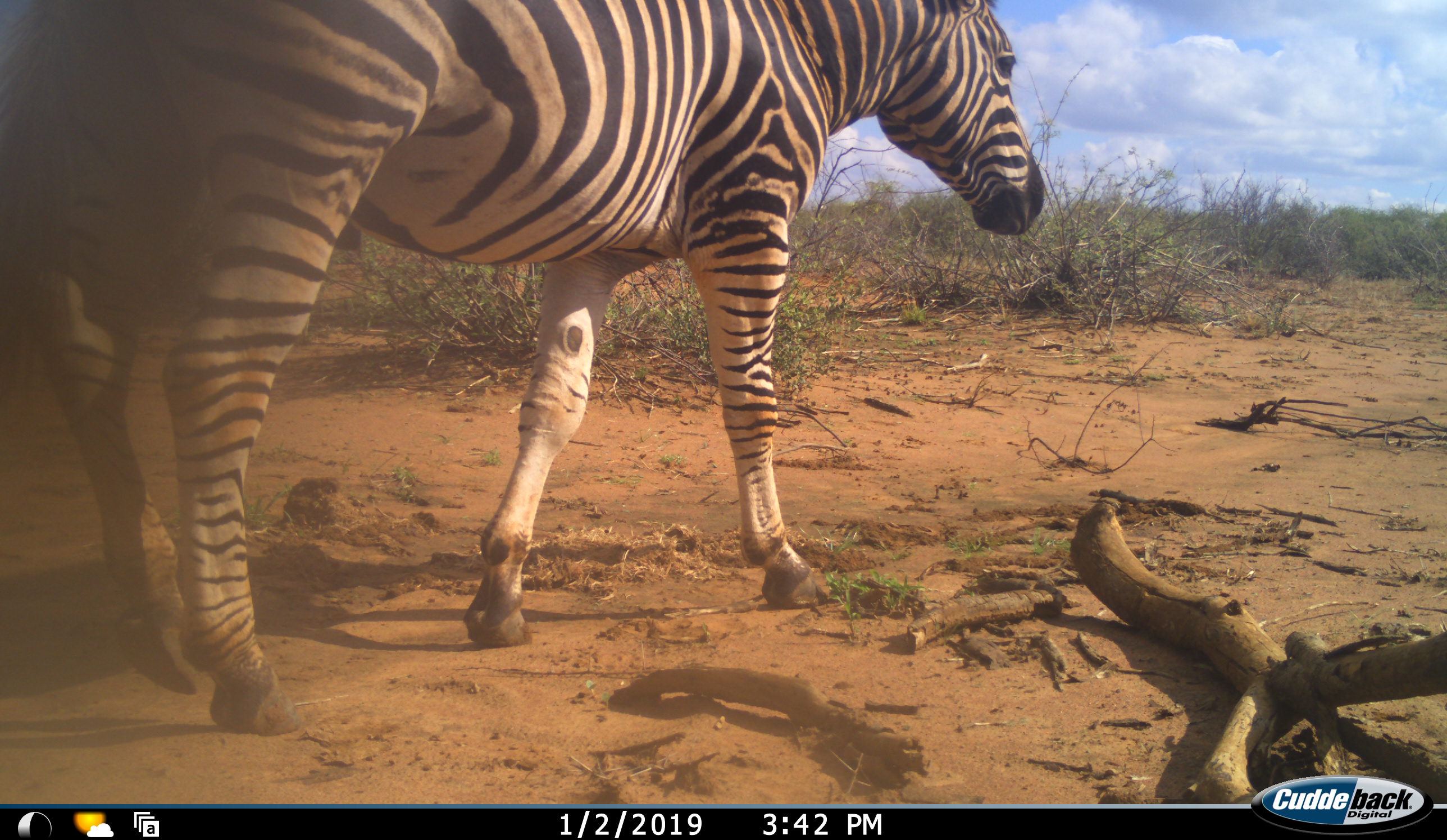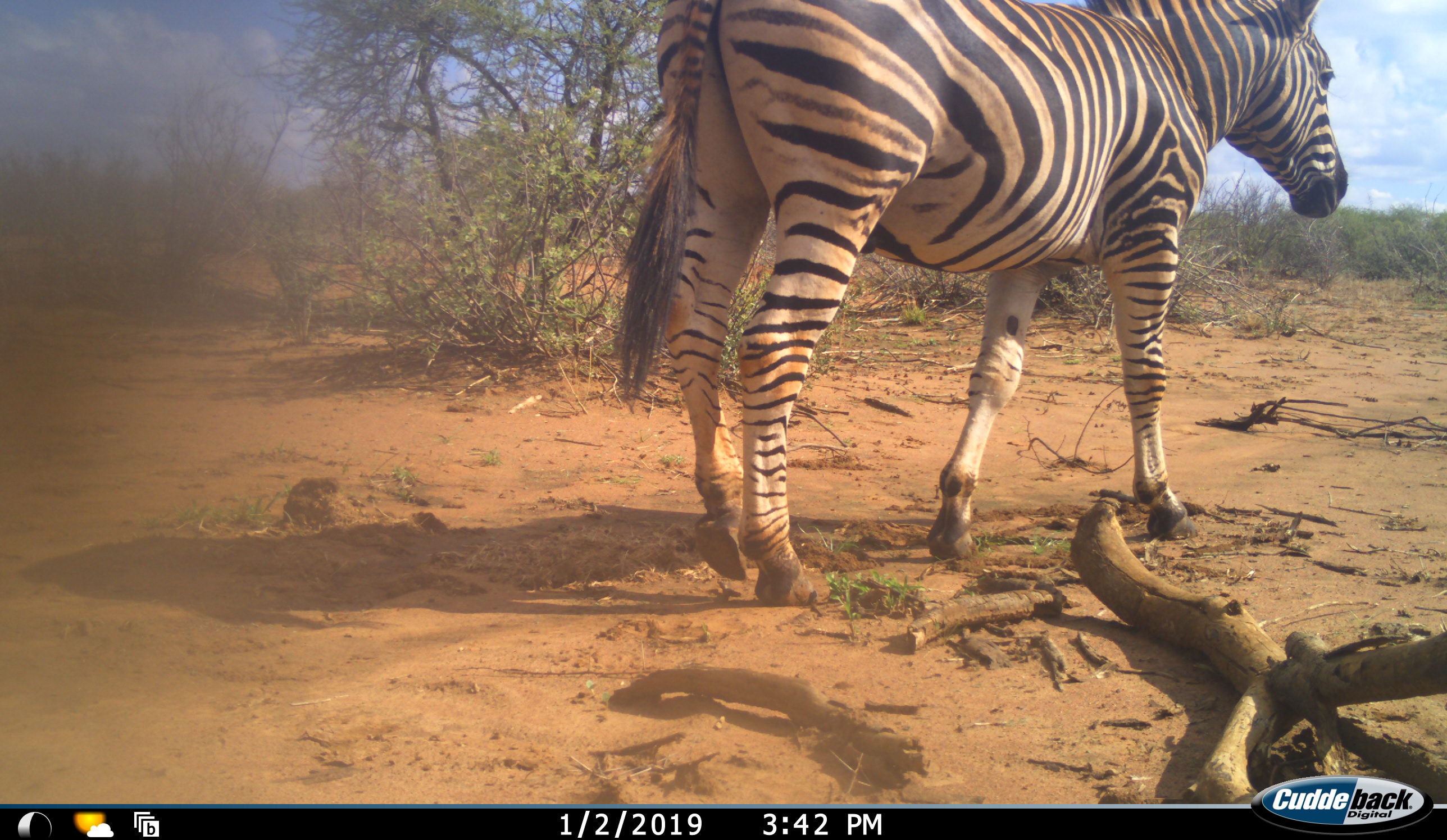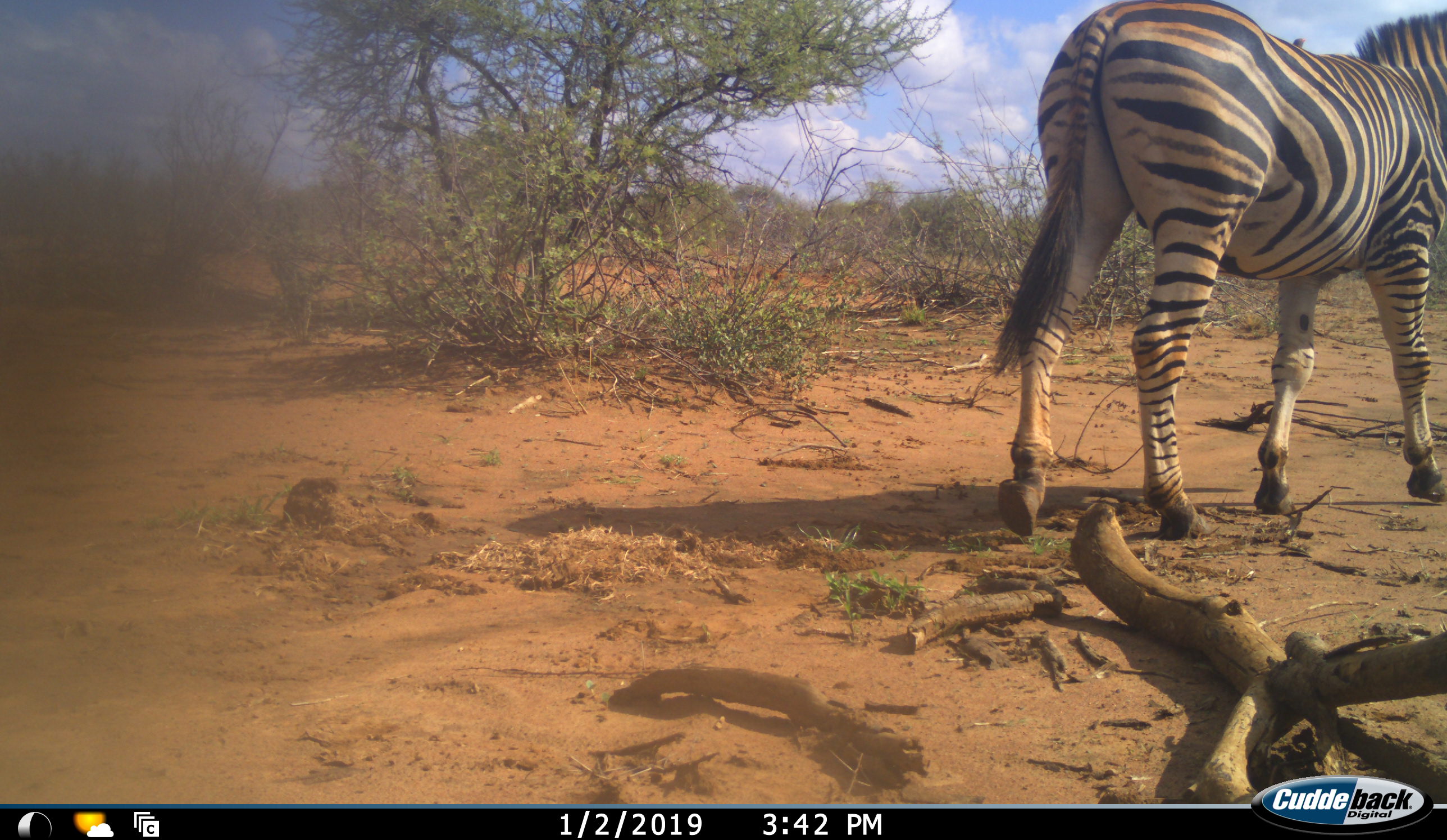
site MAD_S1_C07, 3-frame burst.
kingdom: Animalia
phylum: Chordata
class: Mammalia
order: Perissodactyla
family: Equidae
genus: Equus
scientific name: Equus quagga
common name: plains zebra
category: zebraplains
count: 1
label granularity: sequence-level